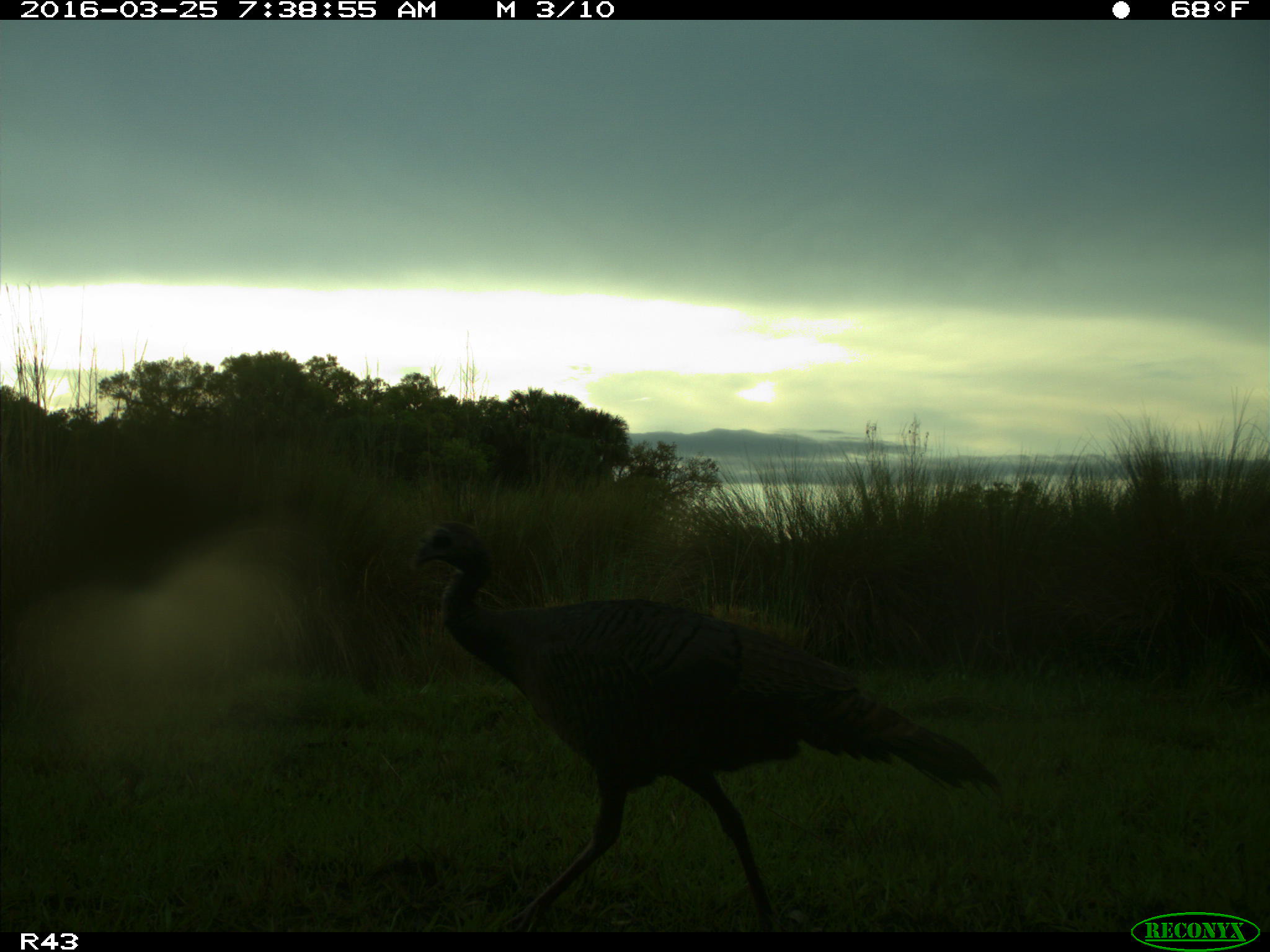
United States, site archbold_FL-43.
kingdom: Animalia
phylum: Chordata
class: Aves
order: Galliformes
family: Phasianidae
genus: Meleagris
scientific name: Meleagris gallopavo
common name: wild turkey